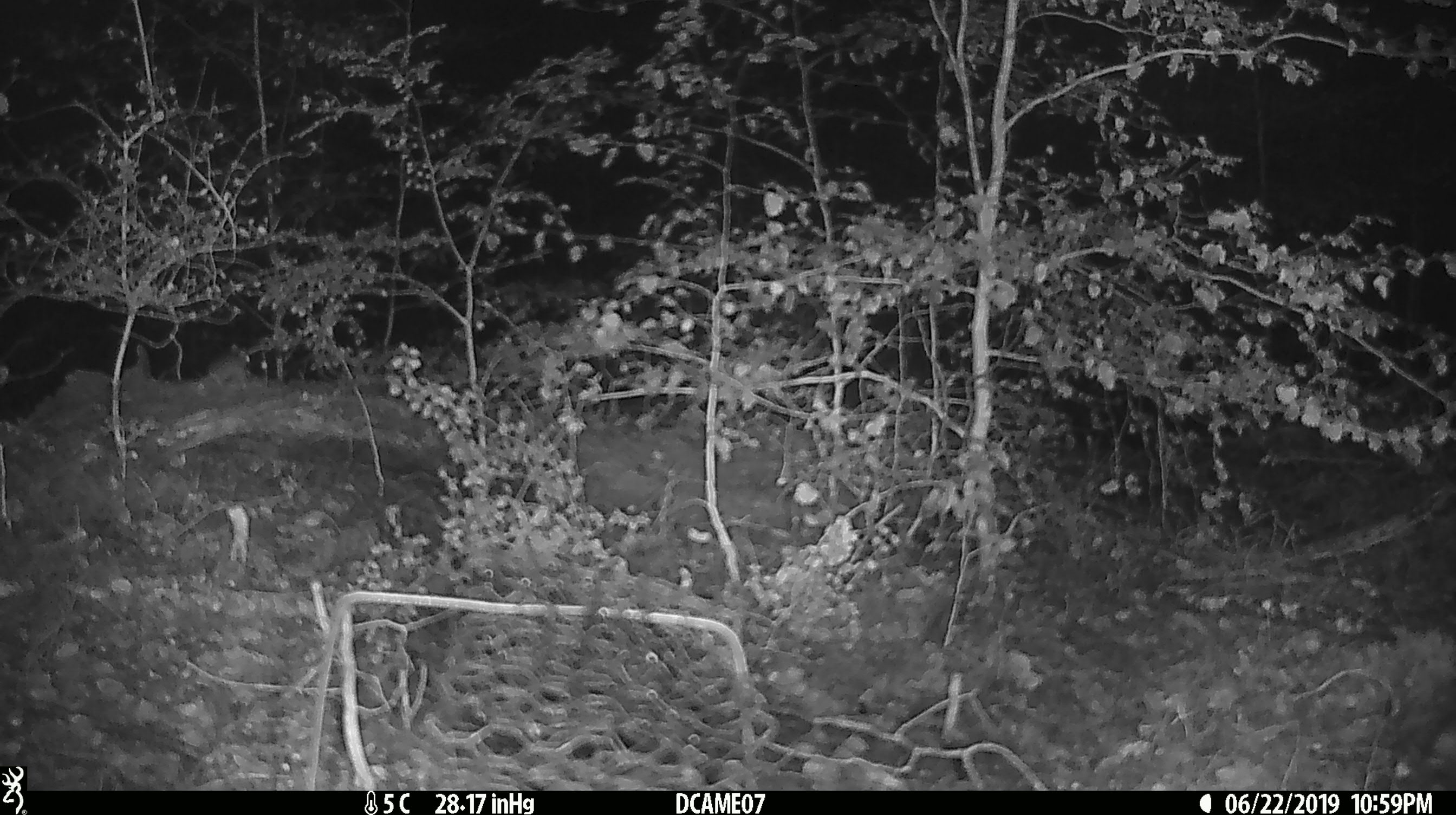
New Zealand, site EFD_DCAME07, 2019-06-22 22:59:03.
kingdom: Animalia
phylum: Chordata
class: Mammalia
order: Rodentia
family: Muridae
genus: Mus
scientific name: Mus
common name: mouse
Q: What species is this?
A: Mouse (Mus).